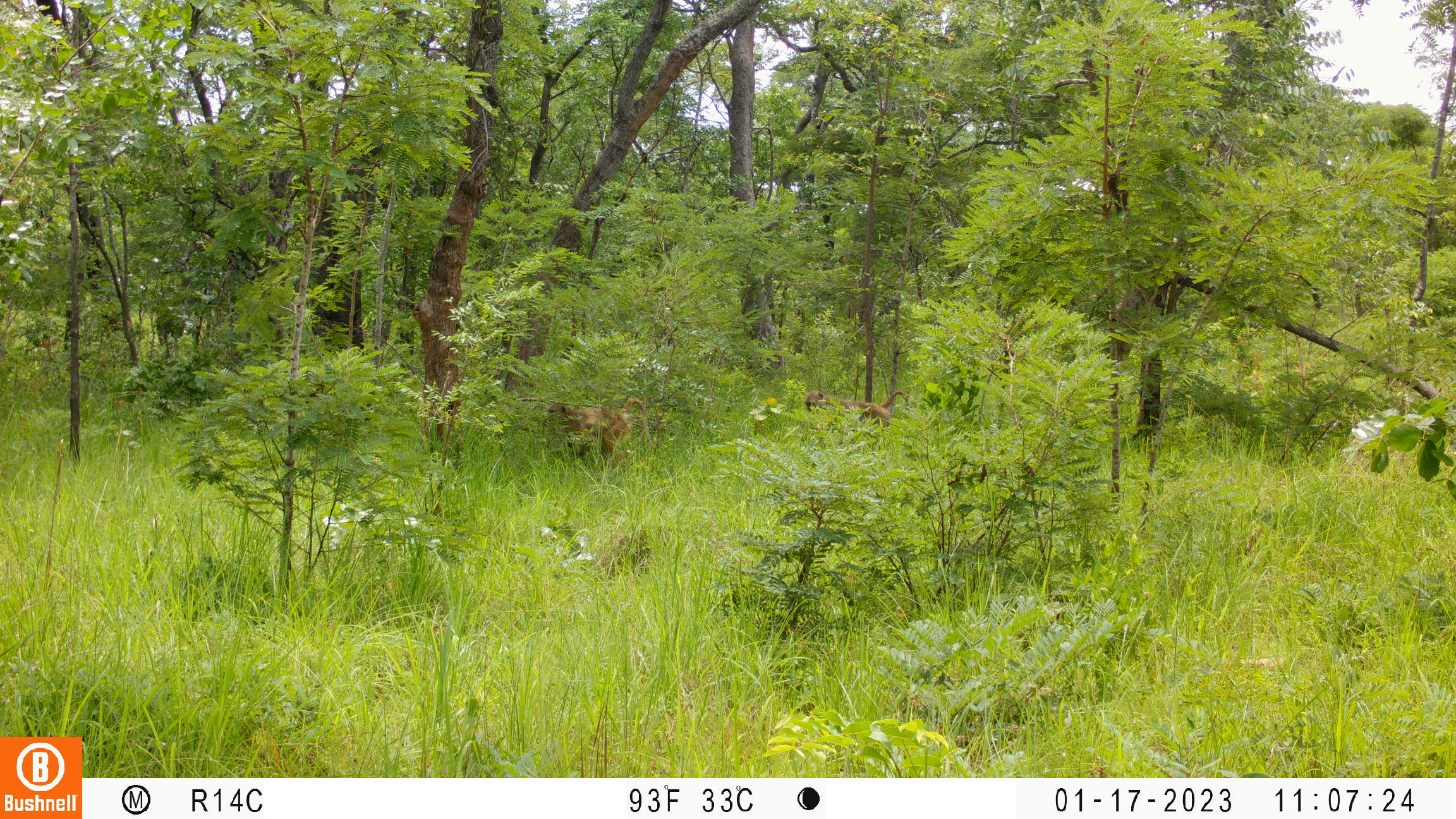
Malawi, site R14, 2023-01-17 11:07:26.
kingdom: Animalia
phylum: Chordata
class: Mammalia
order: Primates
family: Cercopithecidae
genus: Papio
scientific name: Papio cynocephalus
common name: yellow baboon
Yellow baboon (Papio cynocephalus), count 2.